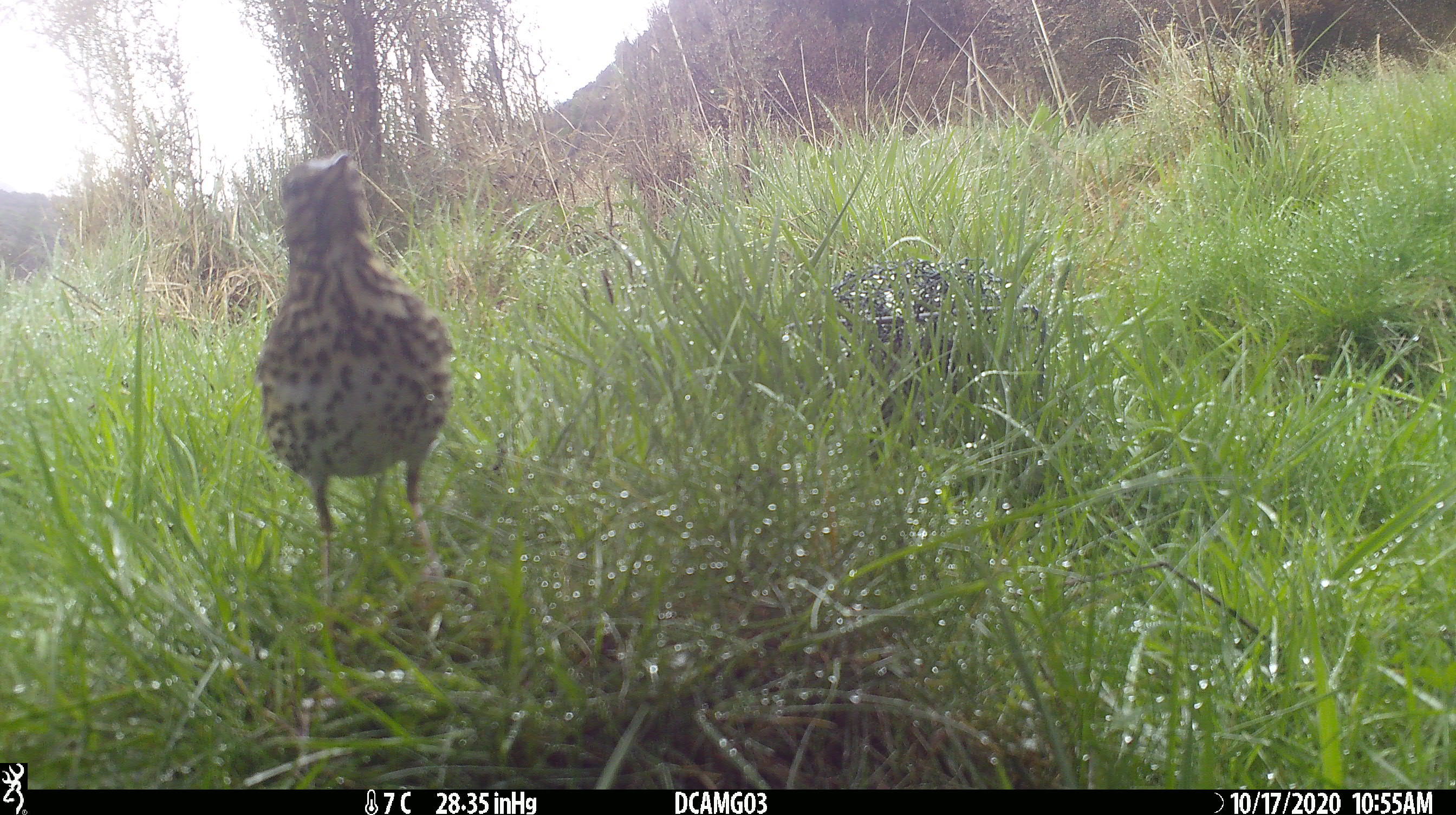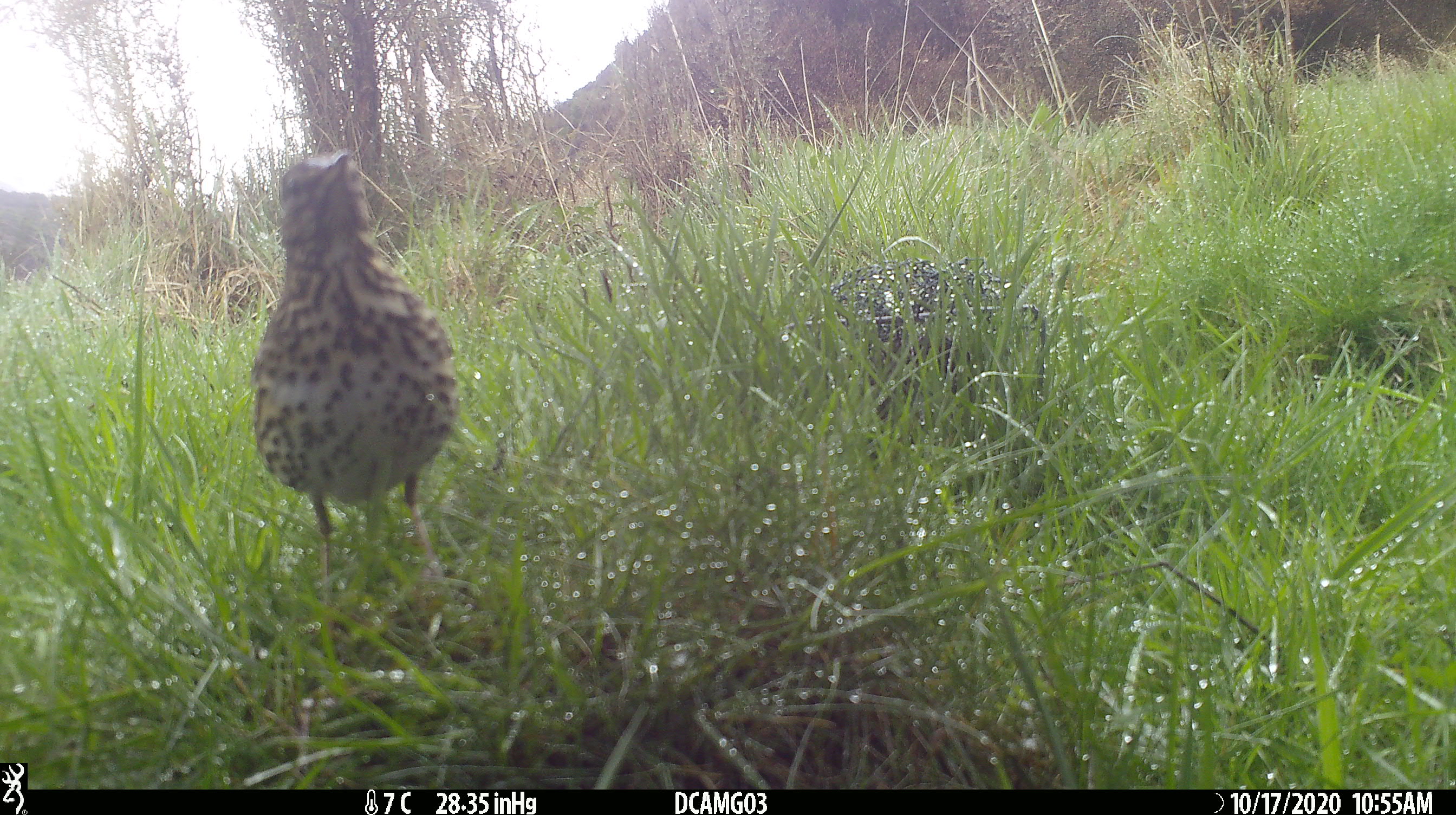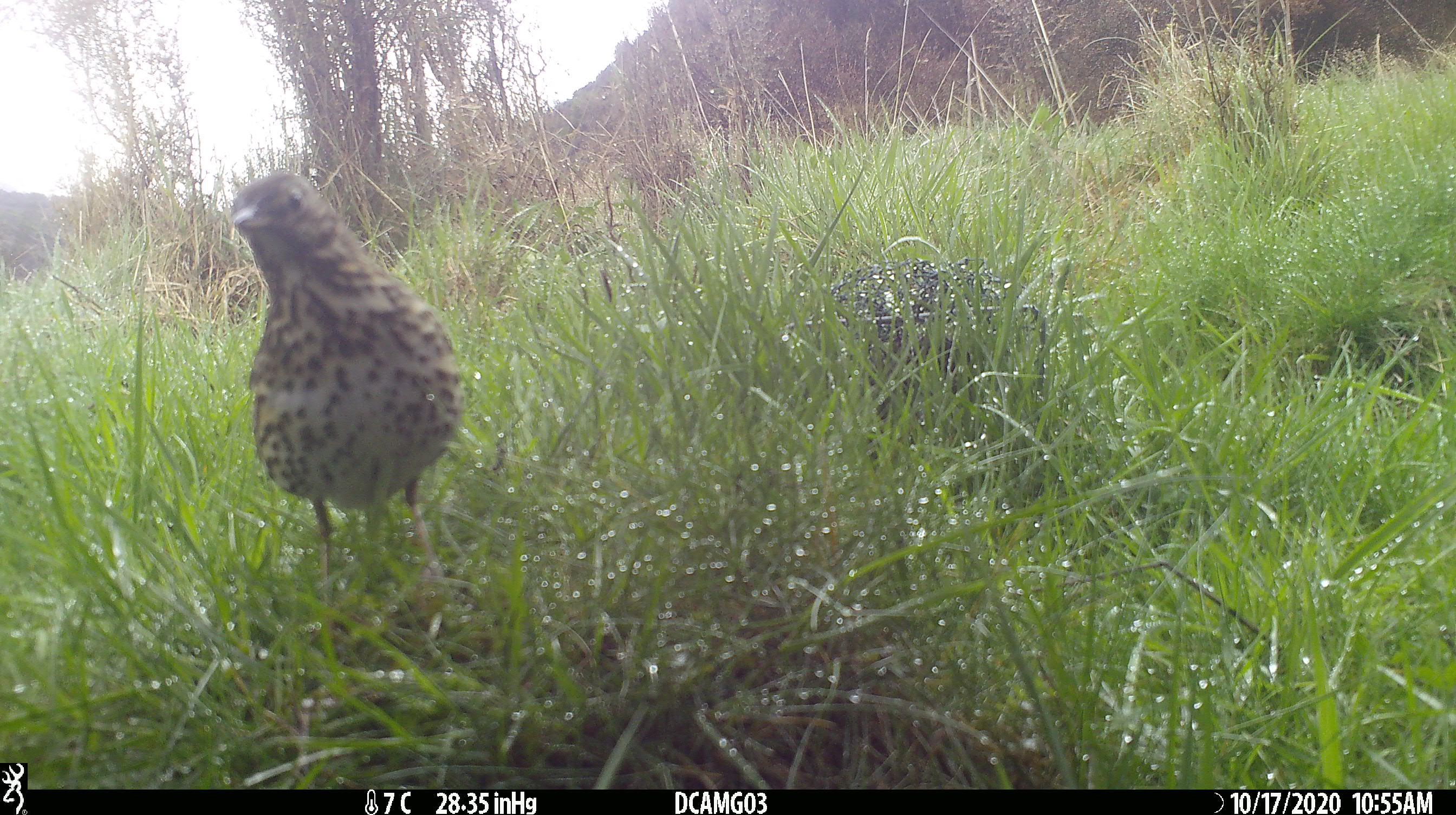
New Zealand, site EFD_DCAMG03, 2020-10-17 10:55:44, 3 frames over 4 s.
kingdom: Animalia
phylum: Chordata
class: Aves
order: Passeriformes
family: Turdidae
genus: Turdus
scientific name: Turdus philomelos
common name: song thrush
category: thrush